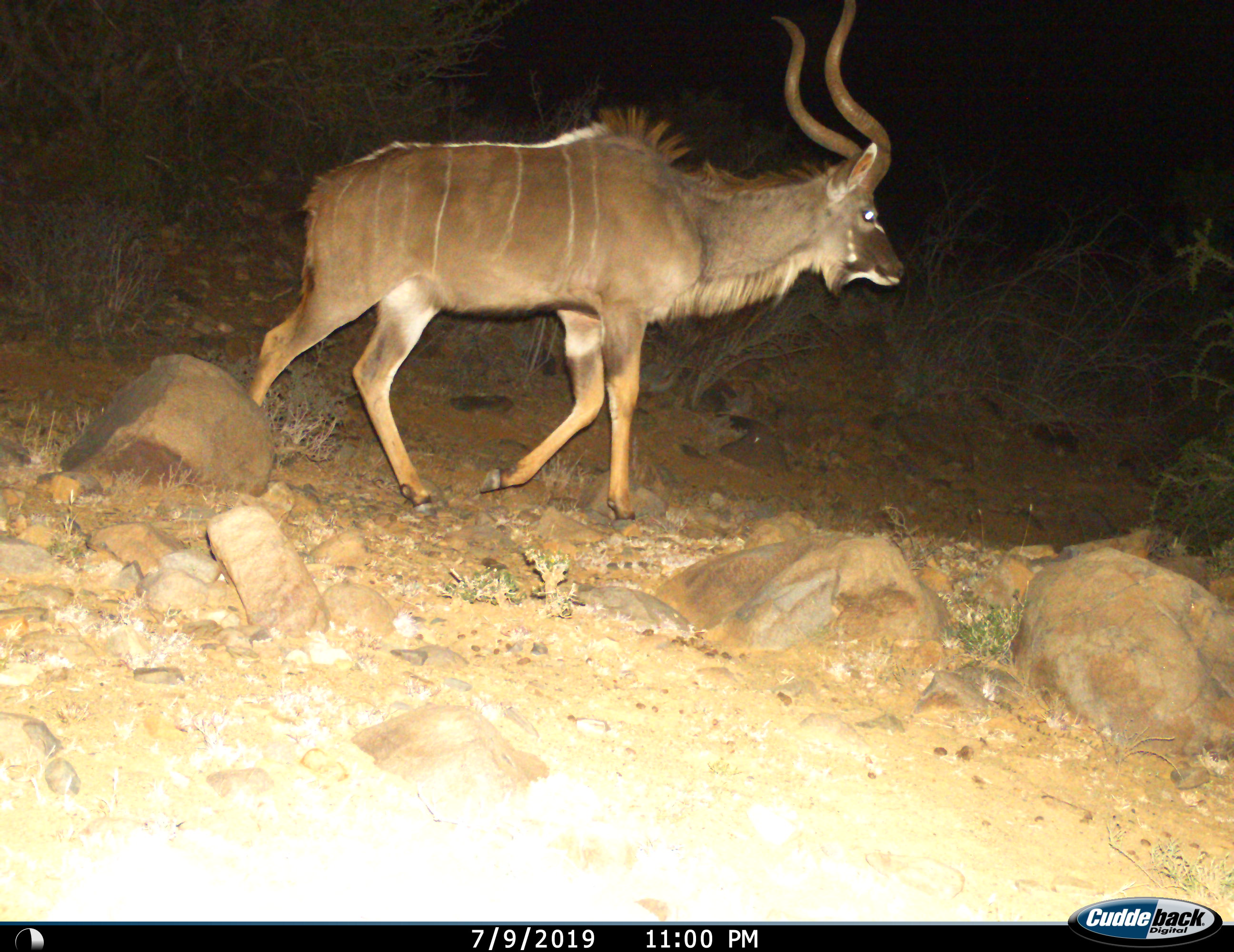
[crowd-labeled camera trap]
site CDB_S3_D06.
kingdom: Animalia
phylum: Chordata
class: Mammalia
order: Artiodactyla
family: Bovidae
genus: Tragelaphus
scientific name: Tragelaphus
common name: kudu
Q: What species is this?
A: Kudu (Tragelaphus).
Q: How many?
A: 1.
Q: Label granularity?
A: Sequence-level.